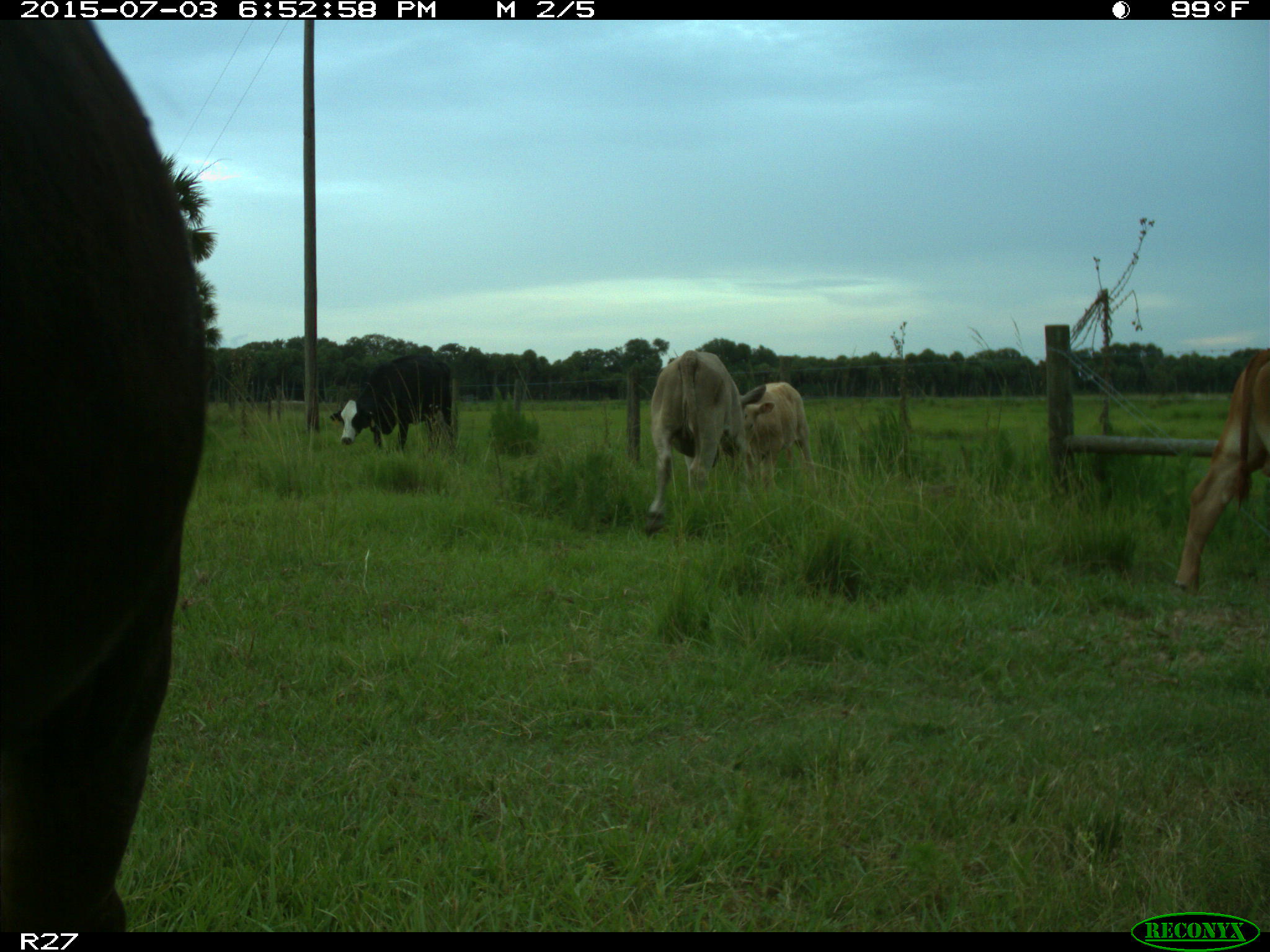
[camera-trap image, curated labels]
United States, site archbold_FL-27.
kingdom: Animalia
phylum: Chordata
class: Mammalia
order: Artiodactyla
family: Bovidae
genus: Bos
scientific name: Bos taurus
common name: domestic cow